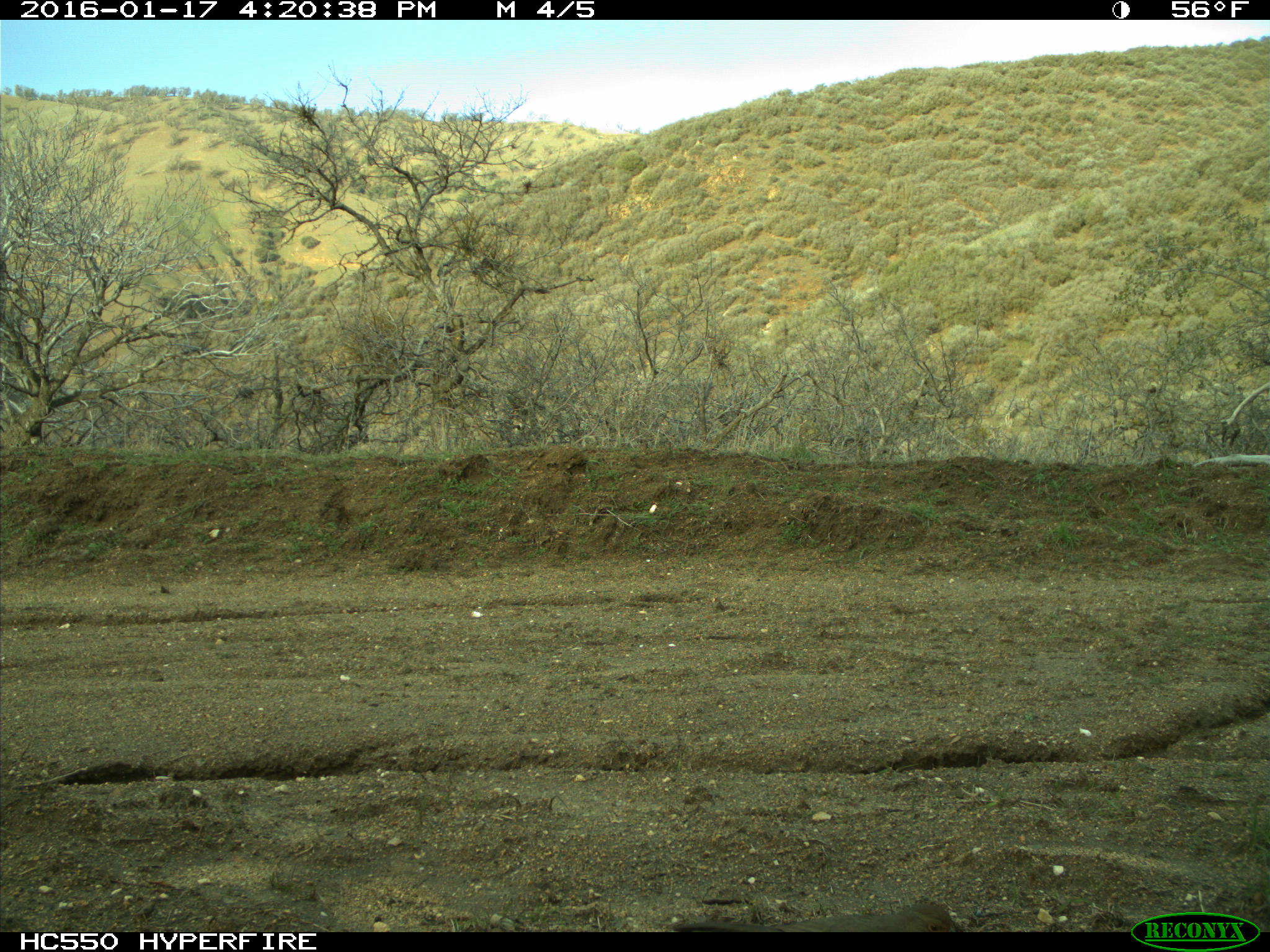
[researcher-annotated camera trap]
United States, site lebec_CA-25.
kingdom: Animalia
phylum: Chordata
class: Aves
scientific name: Aves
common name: birds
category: unidentified bird